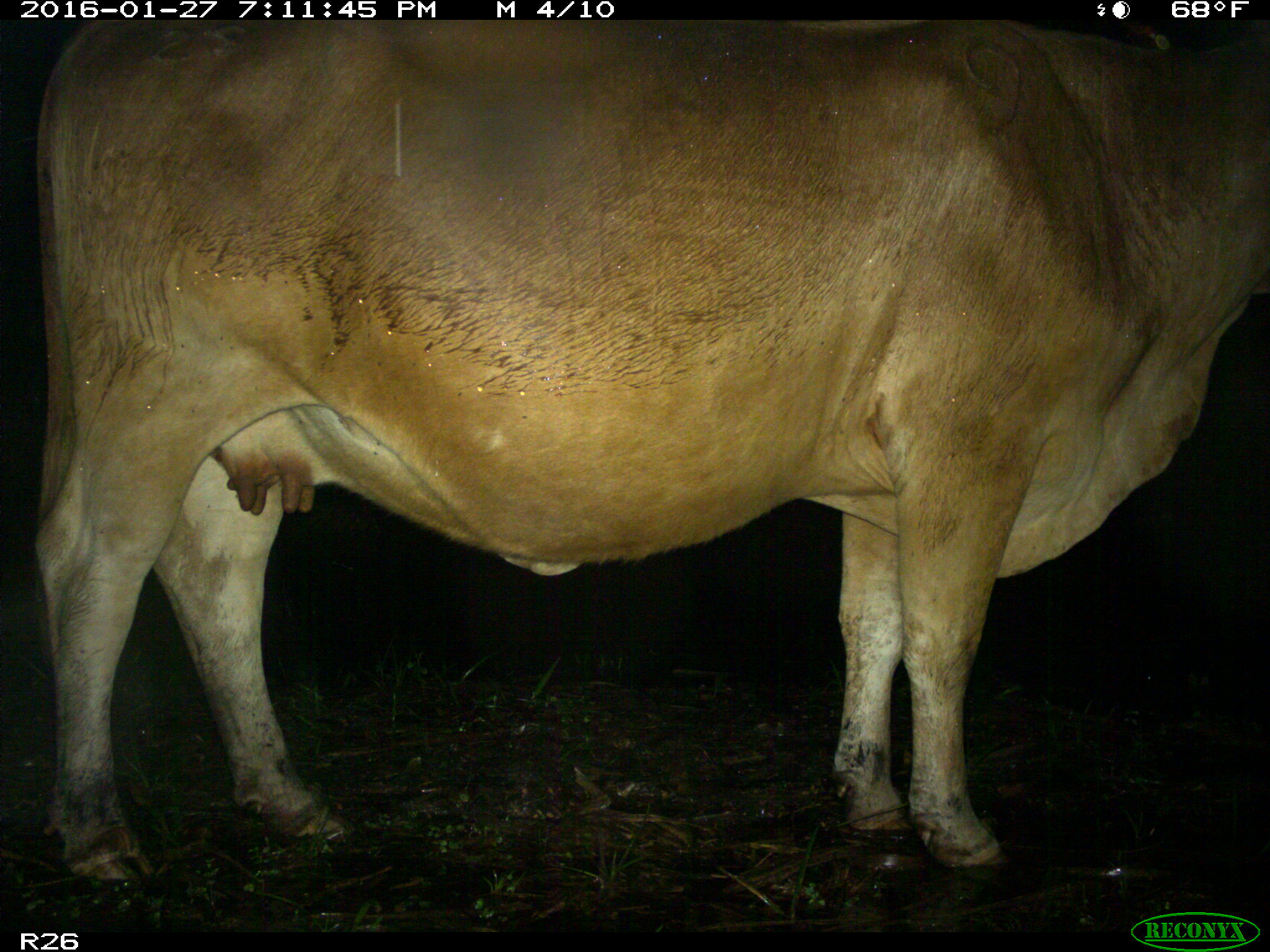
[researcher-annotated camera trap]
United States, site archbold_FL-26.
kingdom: Animalia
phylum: Chordata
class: Mammalia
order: Artiodactyla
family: Bovidae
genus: Bos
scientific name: Bos taurus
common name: domestic cow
Bos taurus (domestic cow).